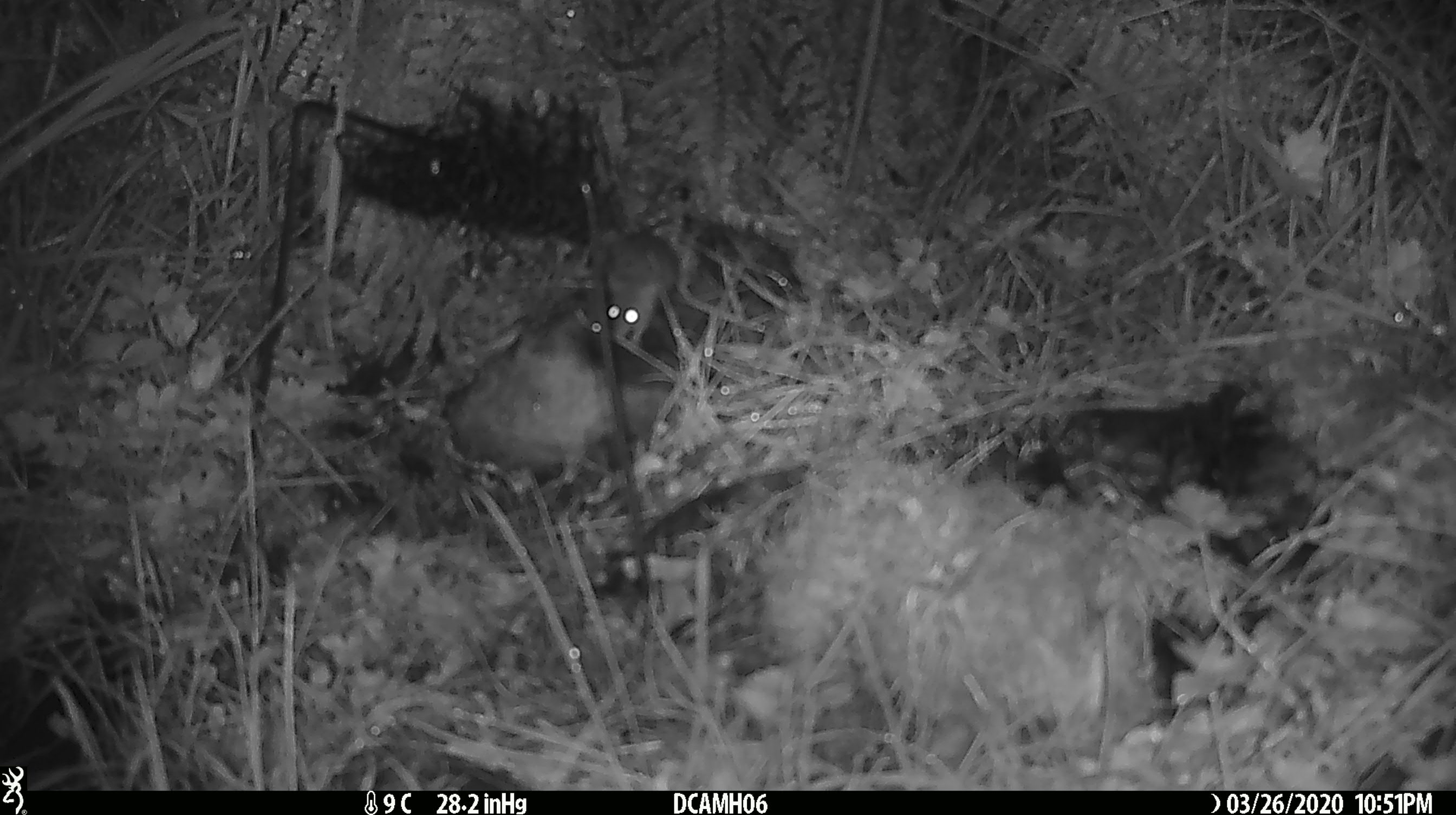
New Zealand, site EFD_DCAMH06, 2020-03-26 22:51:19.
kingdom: Animalia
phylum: Chordata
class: Mammalia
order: Rodentia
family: Muridae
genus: Mus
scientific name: Mus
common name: mouse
Mouse (Mus).